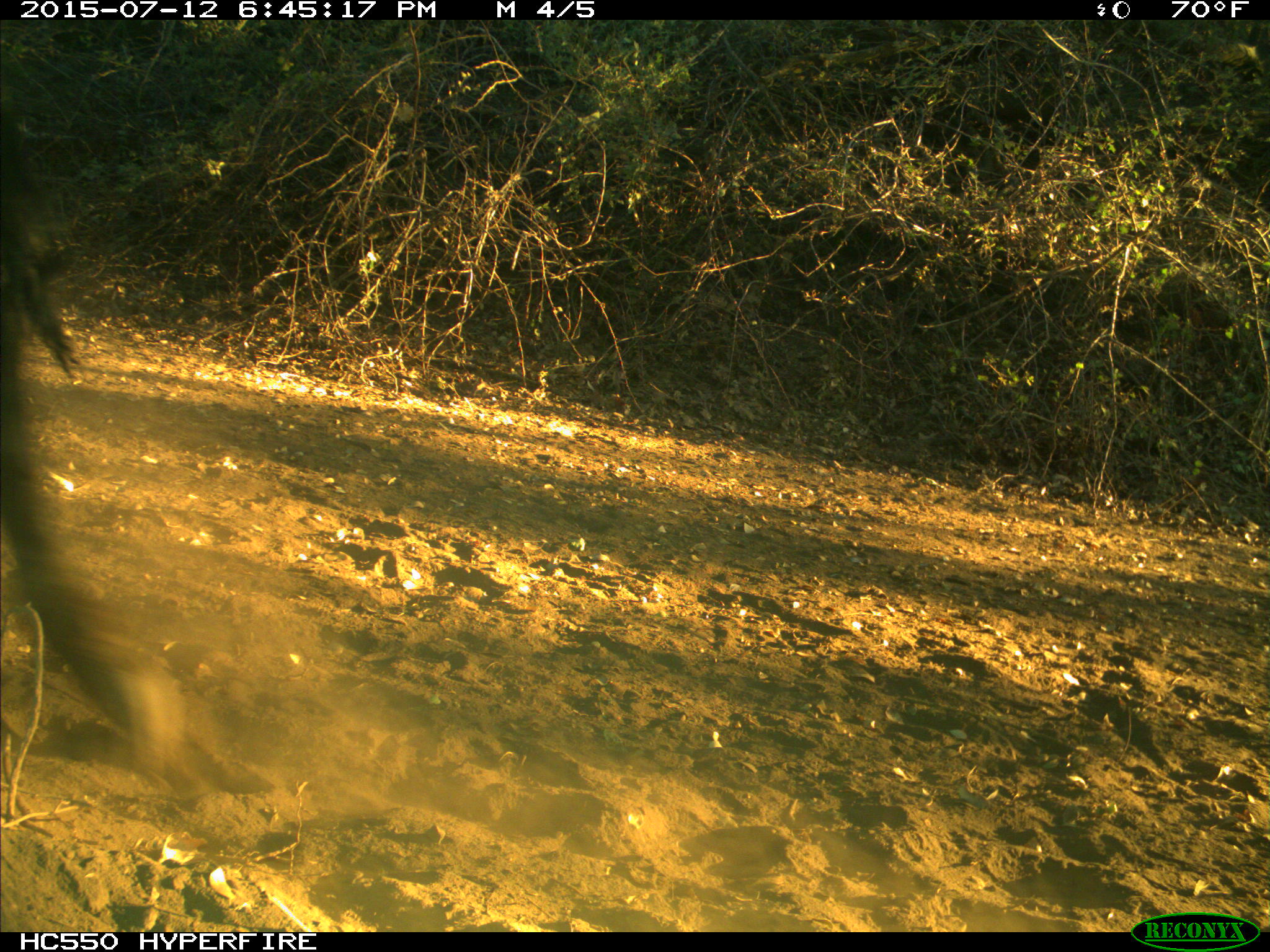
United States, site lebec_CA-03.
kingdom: Animalia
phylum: Chordata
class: Mammalia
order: Artiodactyla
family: Bovidae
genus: Bos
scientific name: Bos taurus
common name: domestic cow